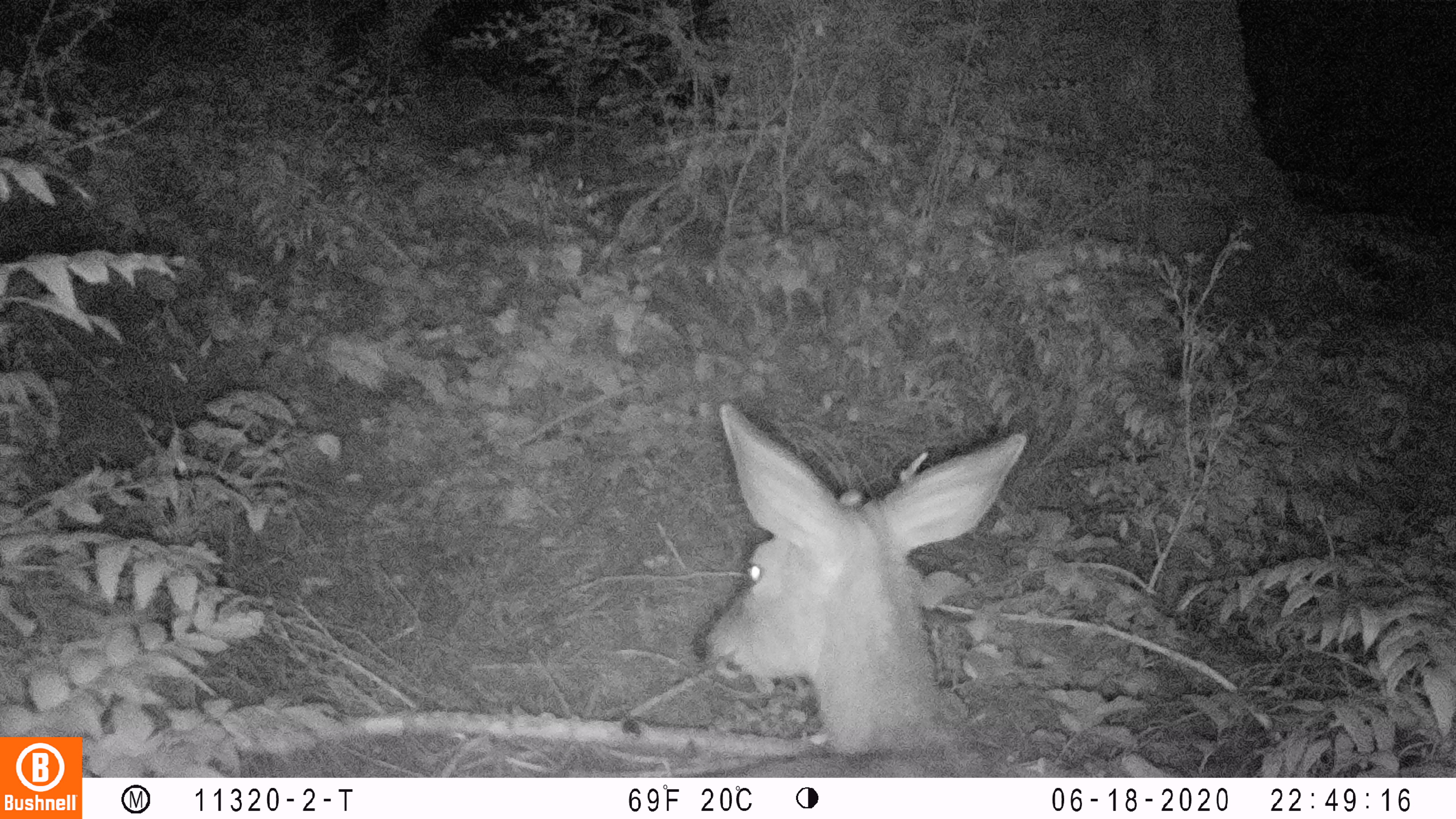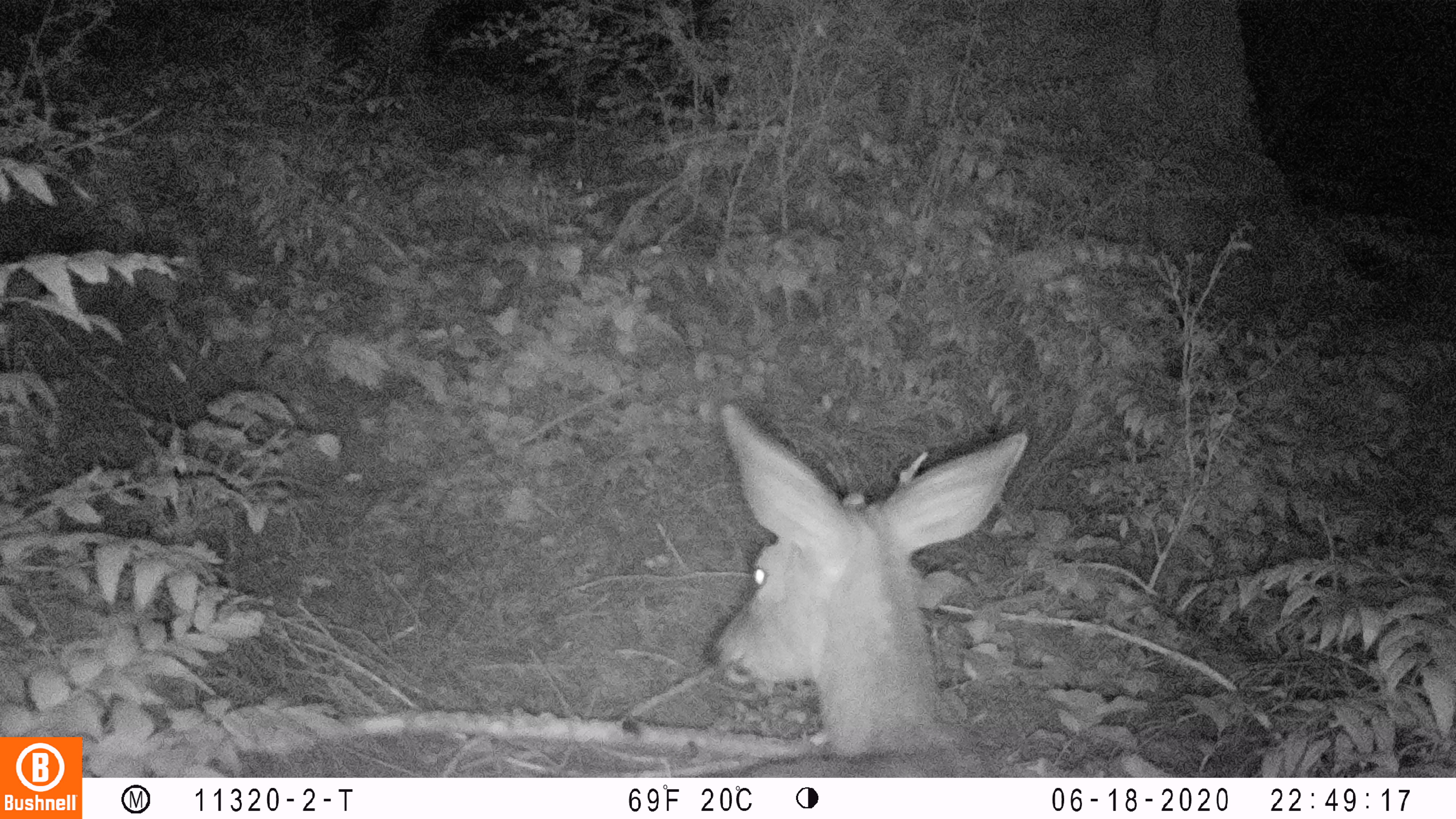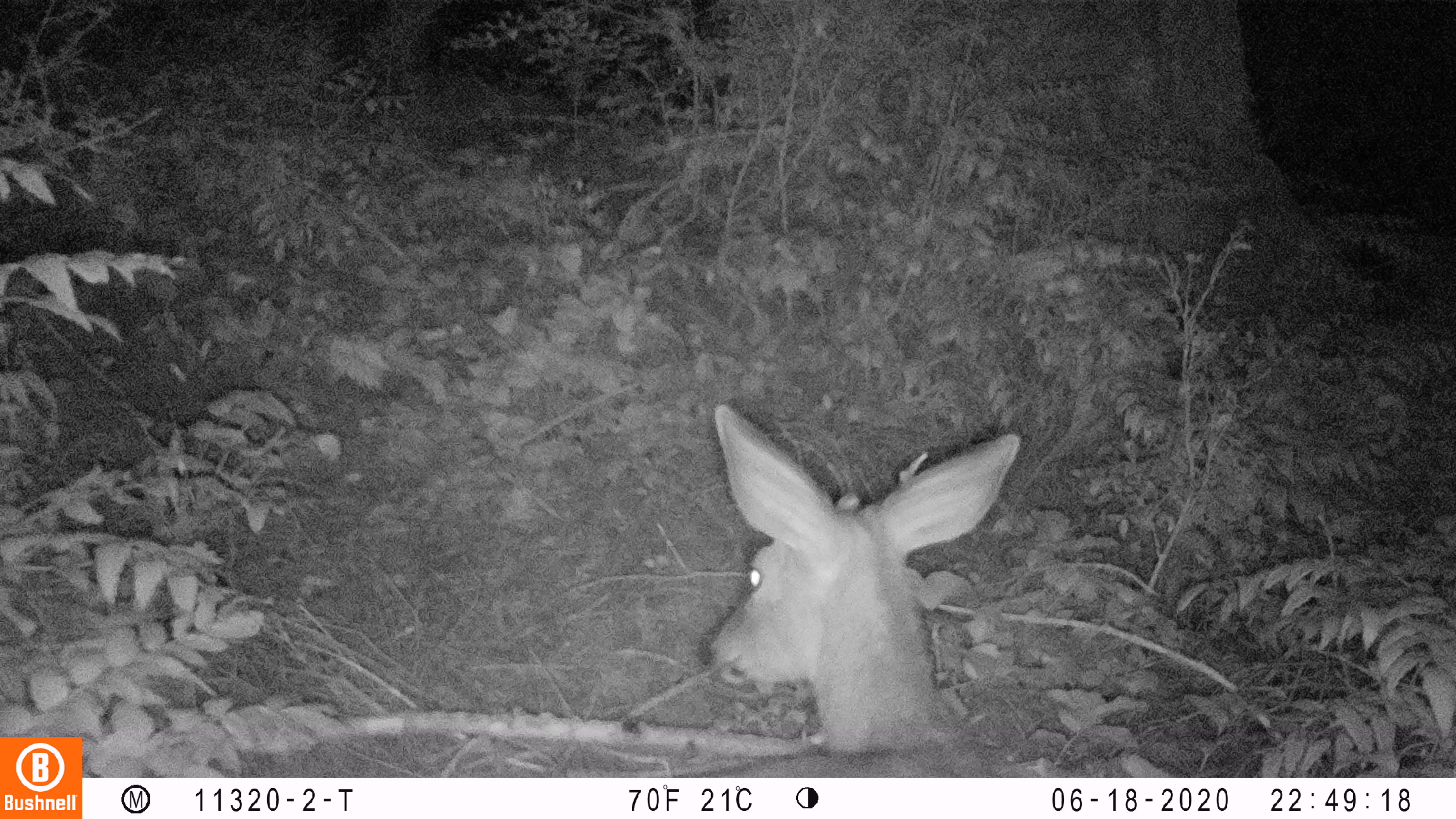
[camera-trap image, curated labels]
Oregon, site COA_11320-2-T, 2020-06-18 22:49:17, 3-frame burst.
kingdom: Animalia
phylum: Chordata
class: Mammalia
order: Artiodactyla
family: Cervidae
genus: Odocoileus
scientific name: Odocoileus hemionus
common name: black-tailed deer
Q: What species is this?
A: Black-tailed deer (Odocoileus hemionus).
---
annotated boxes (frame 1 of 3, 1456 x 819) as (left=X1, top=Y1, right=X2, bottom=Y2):
black-tailed deer: (left=672, top=395, right=1034, bottom=770)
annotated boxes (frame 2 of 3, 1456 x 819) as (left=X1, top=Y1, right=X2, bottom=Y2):
black-tailed deer: (left=689, top=401, right=1030, bottom=774)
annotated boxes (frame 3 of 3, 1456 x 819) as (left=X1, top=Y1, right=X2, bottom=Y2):
black-tailed deer: (left=662, top=397, right=1024, bottom=774)